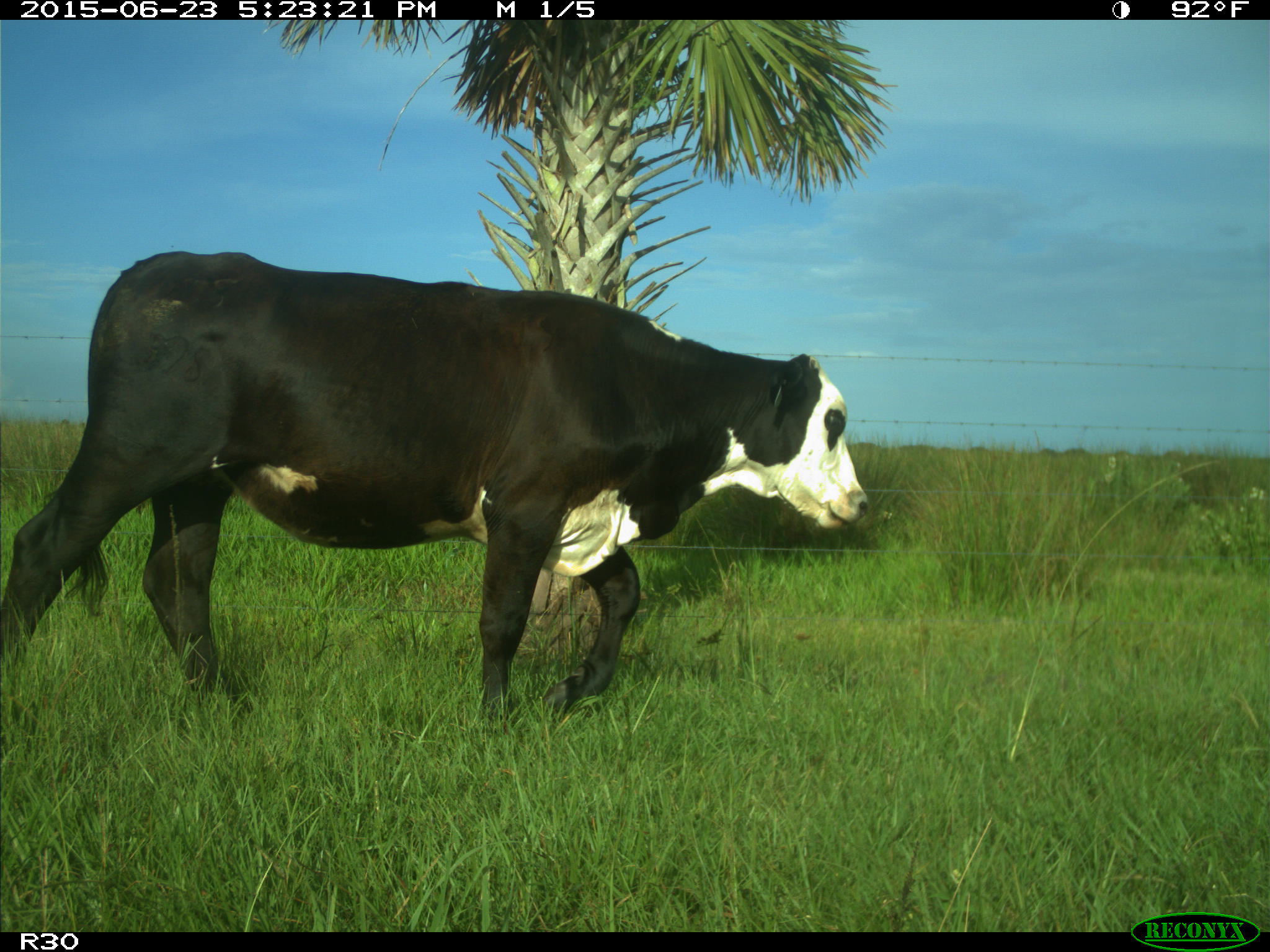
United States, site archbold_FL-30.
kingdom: Animalia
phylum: Chordata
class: Mammalia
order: Artiodactyla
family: Bovidae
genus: Bos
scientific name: Bos taurus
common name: domestic cow